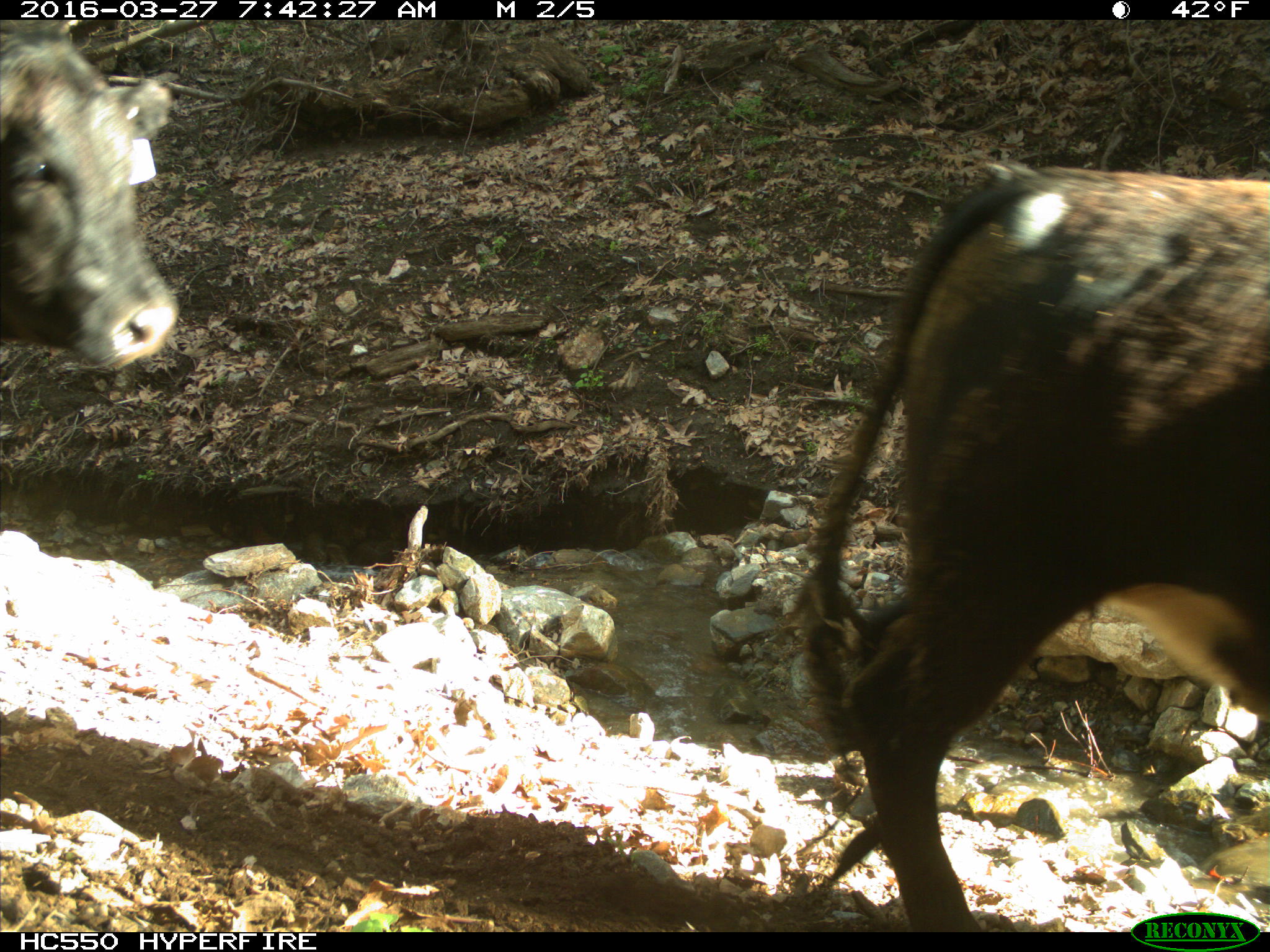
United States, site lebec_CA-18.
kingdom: Animalia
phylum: Chordata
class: Mammalia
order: Artiodactyla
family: Bovidae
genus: Bos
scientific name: Bos taurus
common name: domestic cow